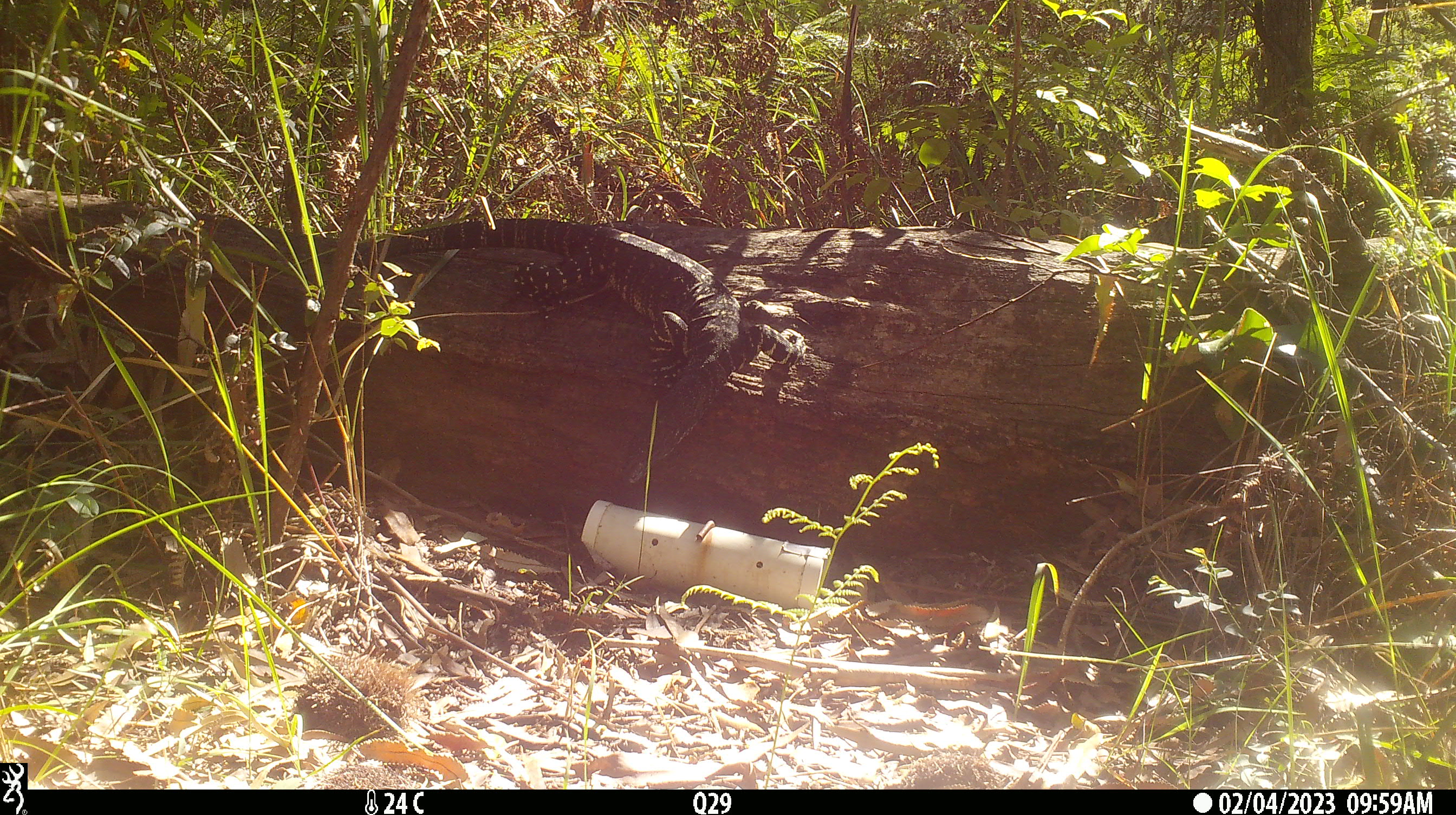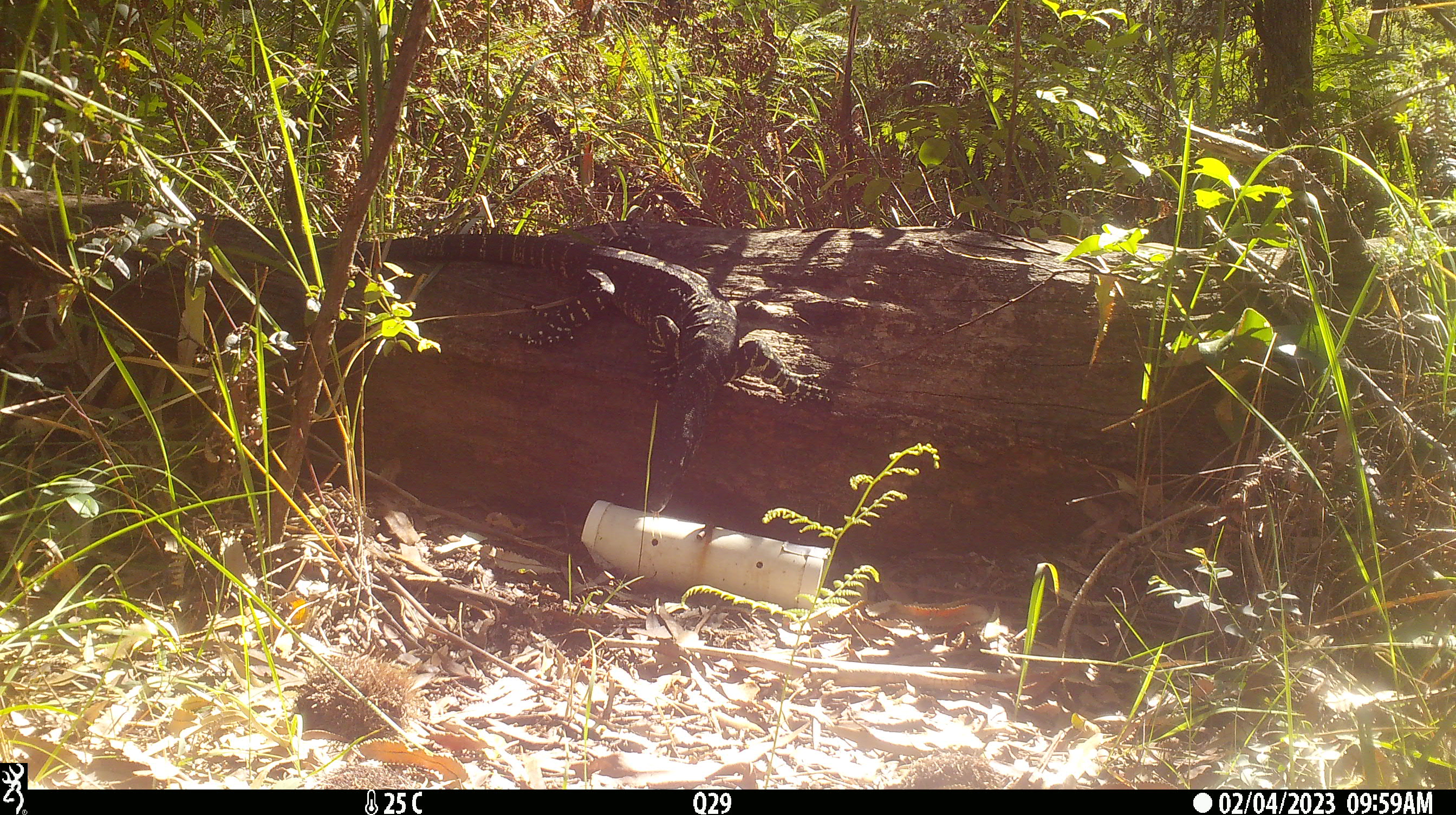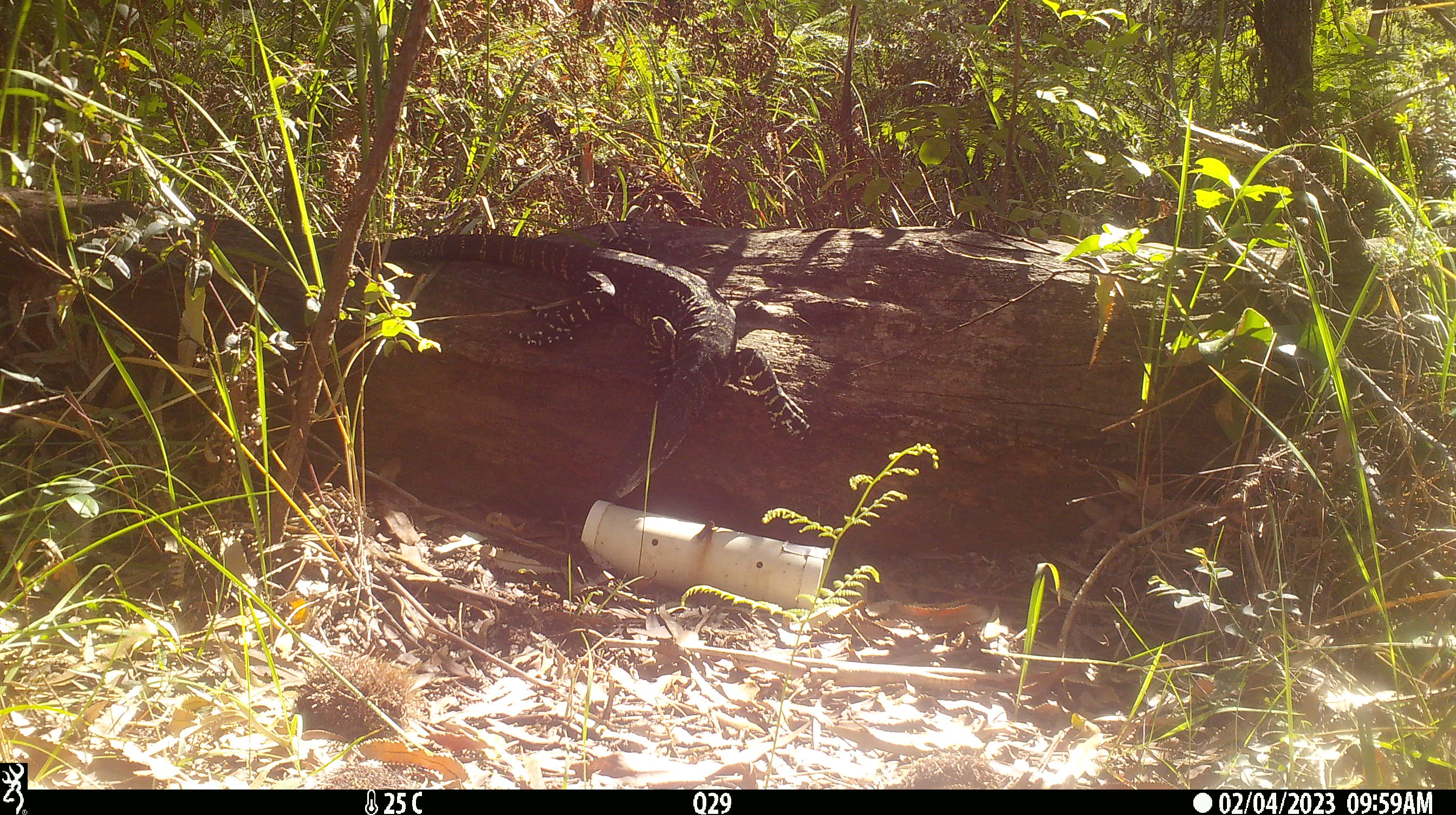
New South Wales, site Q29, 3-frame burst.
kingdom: Animalia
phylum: Chordata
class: Reptilia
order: Squamata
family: Varanidae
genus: Varanus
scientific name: Varanus varius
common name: lace monitor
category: goanna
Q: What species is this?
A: Goanna (lace monitor) (Varanus varius).